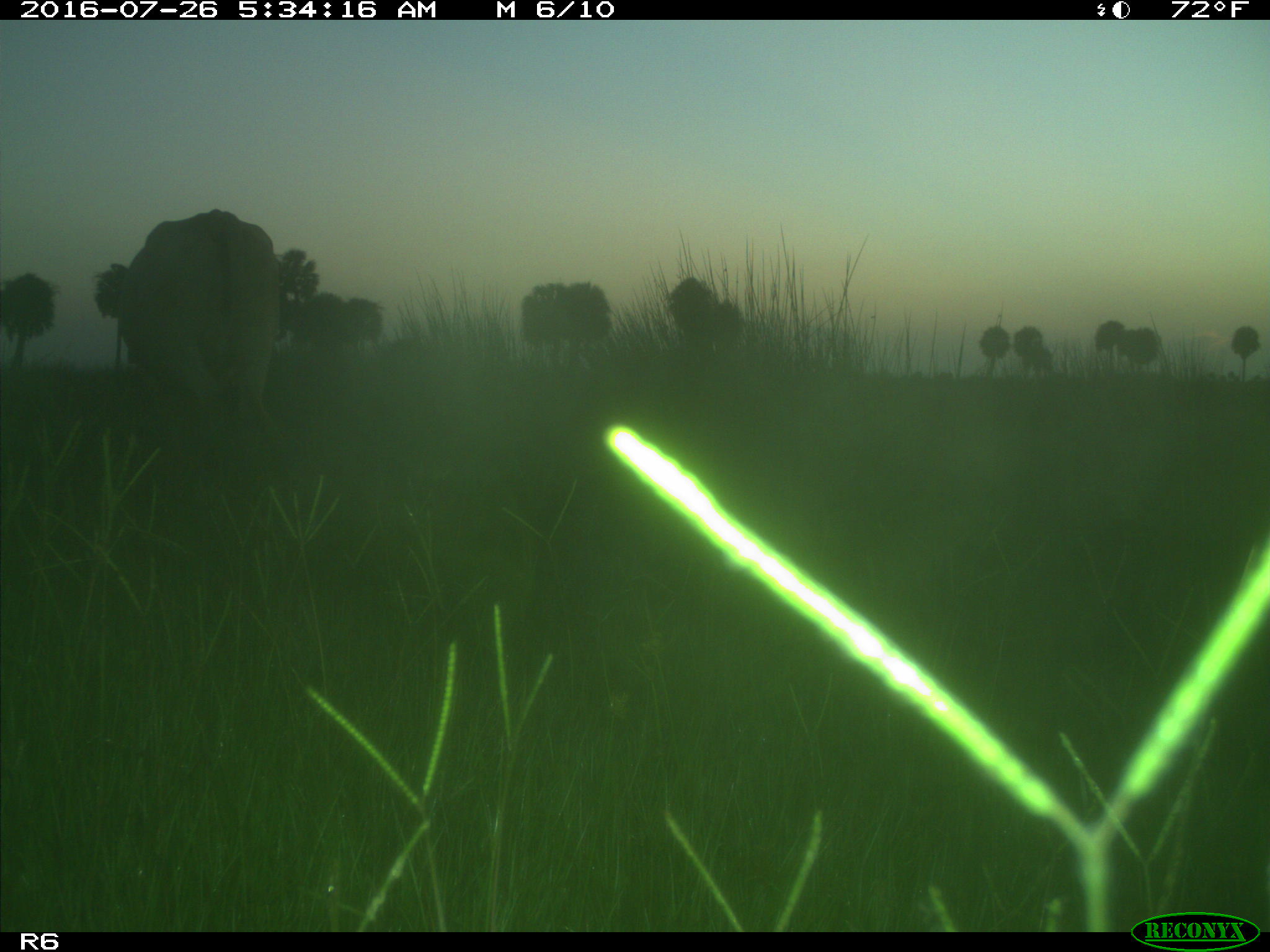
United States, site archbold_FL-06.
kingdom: Animalia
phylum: Chordata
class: Mammalia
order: Artiodactyla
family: Bovidae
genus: Bos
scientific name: Bos taurus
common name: domestic cow